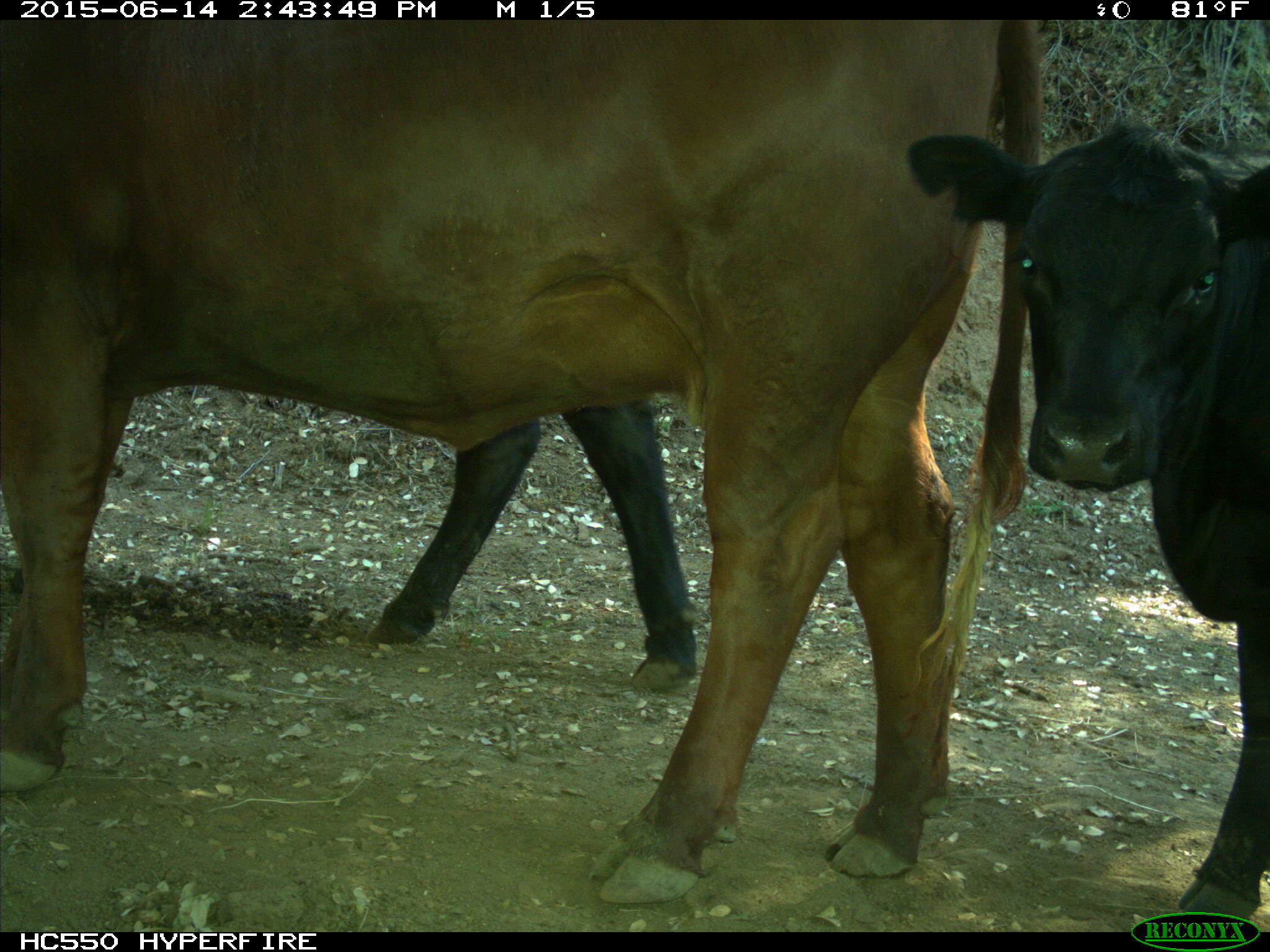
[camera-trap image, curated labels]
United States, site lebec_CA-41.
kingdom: Animalia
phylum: Chordata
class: Mammalia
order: Artiodactyla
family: Bovidae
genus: Bos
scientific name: Bos taurus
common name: domestic cow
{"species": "Bos taurus (domestic cow)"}